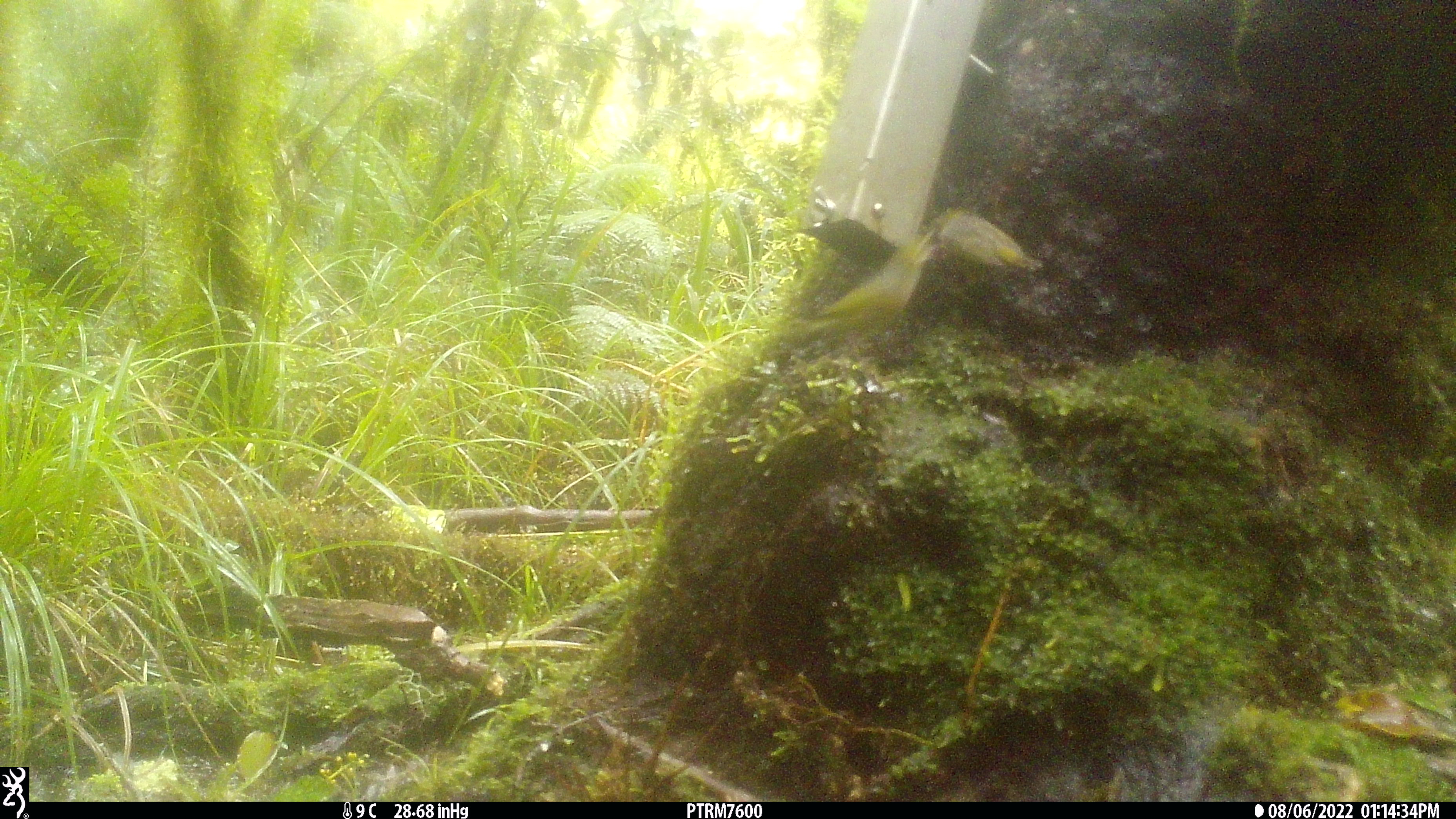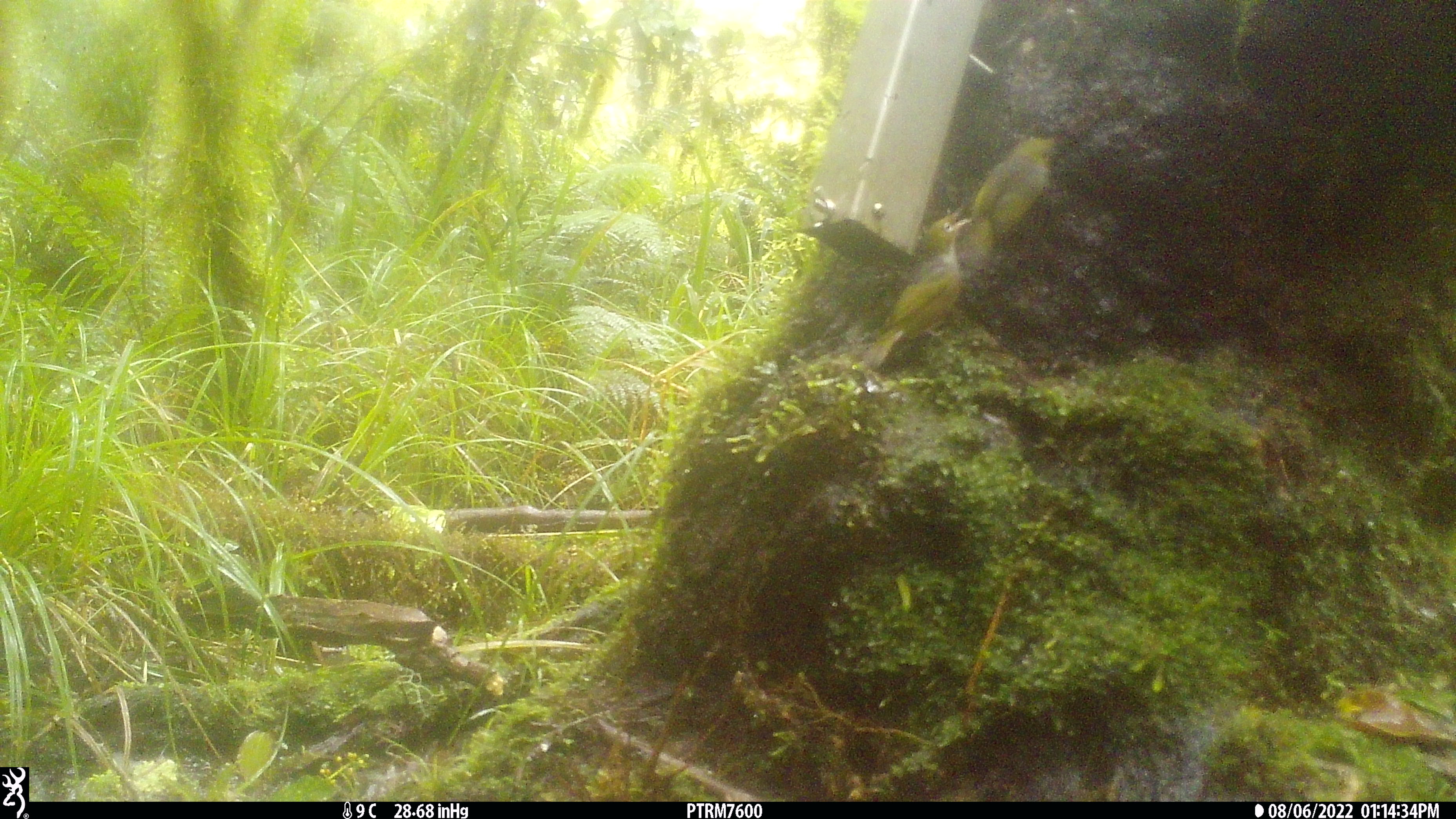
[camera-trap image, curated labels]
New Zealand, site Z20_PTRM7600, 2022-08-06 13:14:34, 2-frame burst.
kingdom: Animalia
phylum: Chordata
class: Aves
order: Passeriformes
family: Zosteropidae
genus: Zosterops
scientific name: Zosterops lateralis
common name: silvereye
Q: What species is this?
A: Silvereye (Zosterops lateralis).